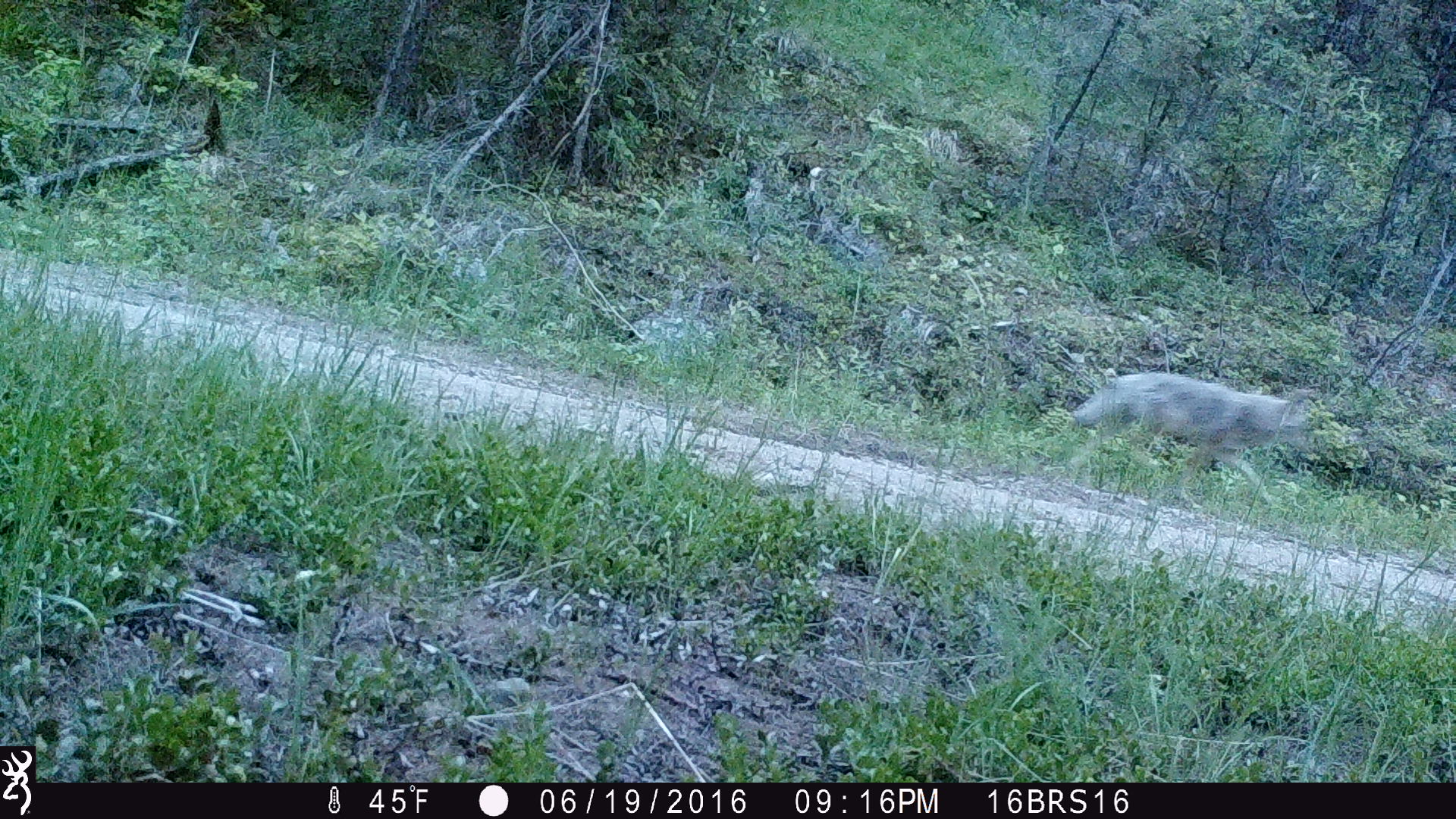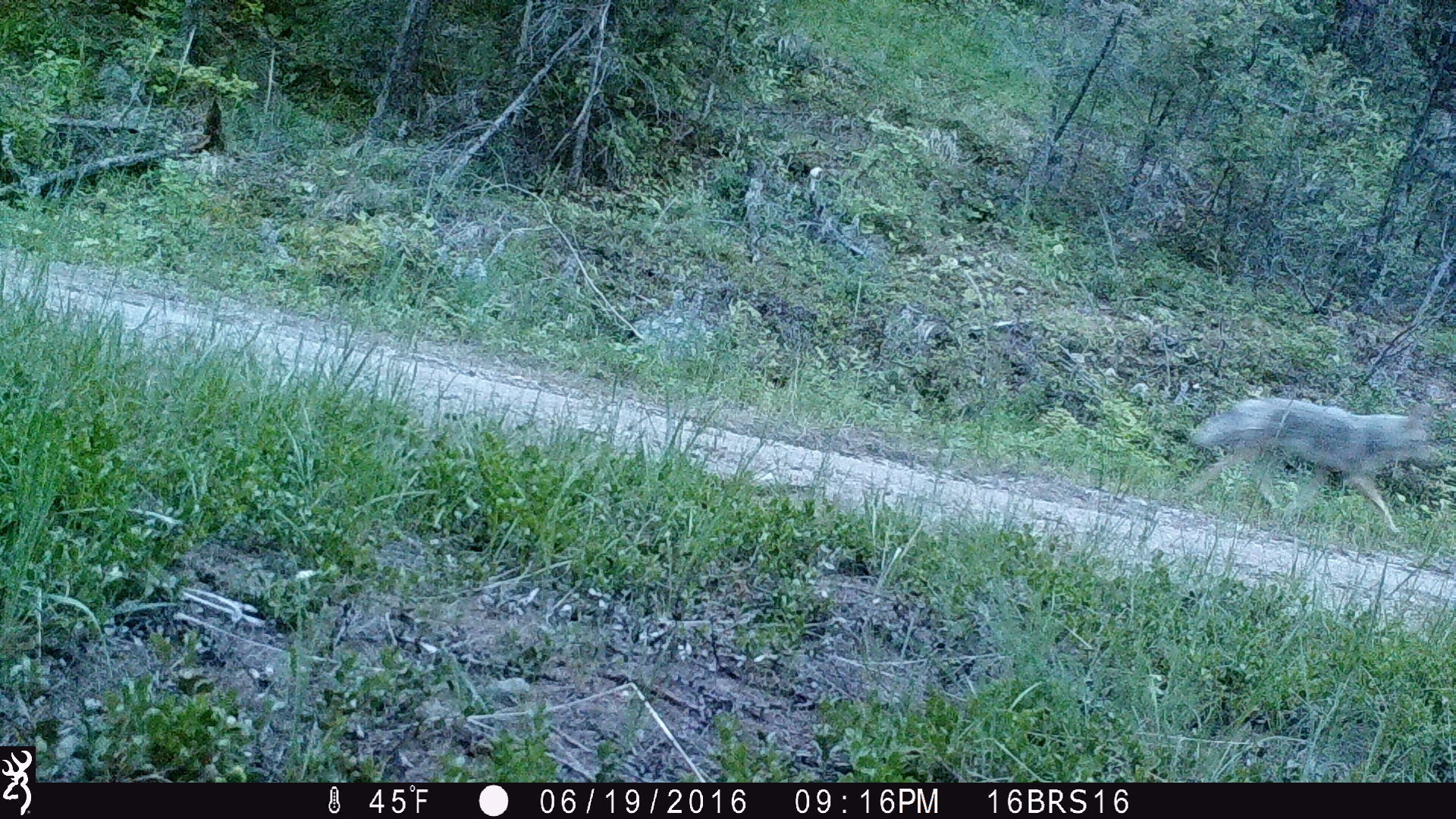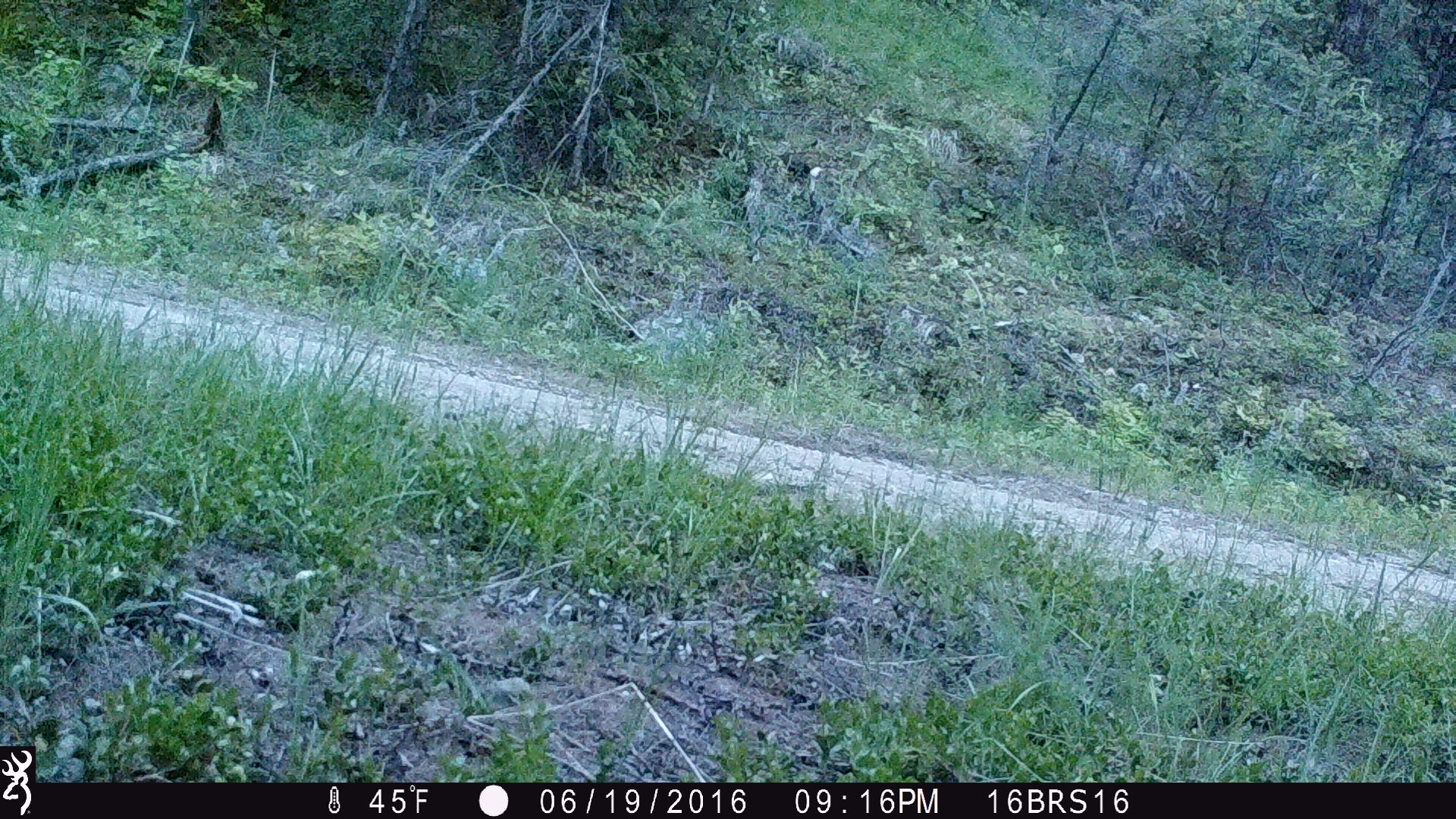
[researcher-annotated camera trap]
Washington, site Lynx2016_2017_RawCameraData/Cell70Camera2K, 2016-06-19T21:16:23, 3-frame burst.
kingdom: Animalia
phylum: Chordata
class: Mammalia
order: Carnivora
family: Canidae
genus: Canis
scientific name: Canis latrans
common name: coyote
Canis latrans (coyote). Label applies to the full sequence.